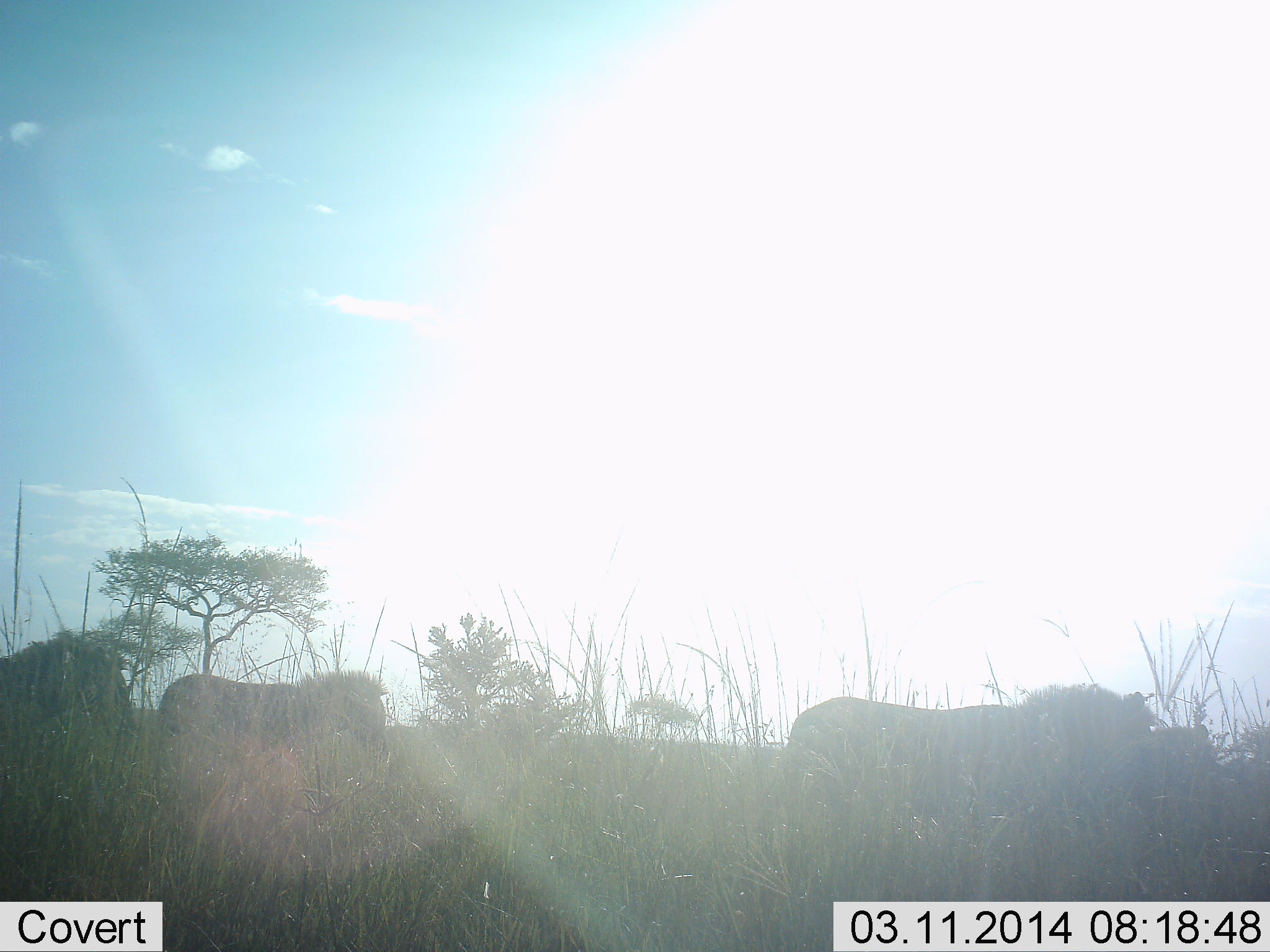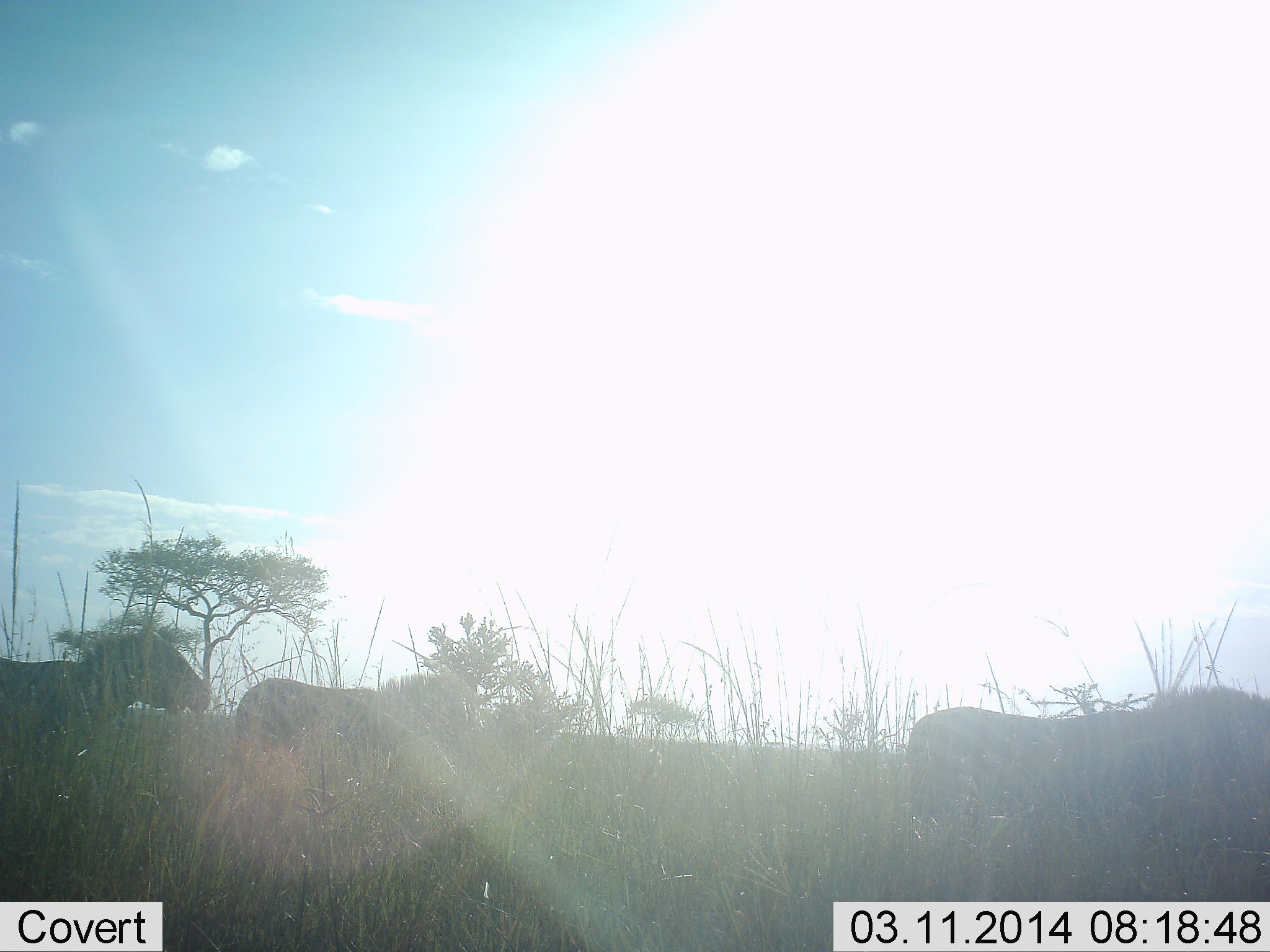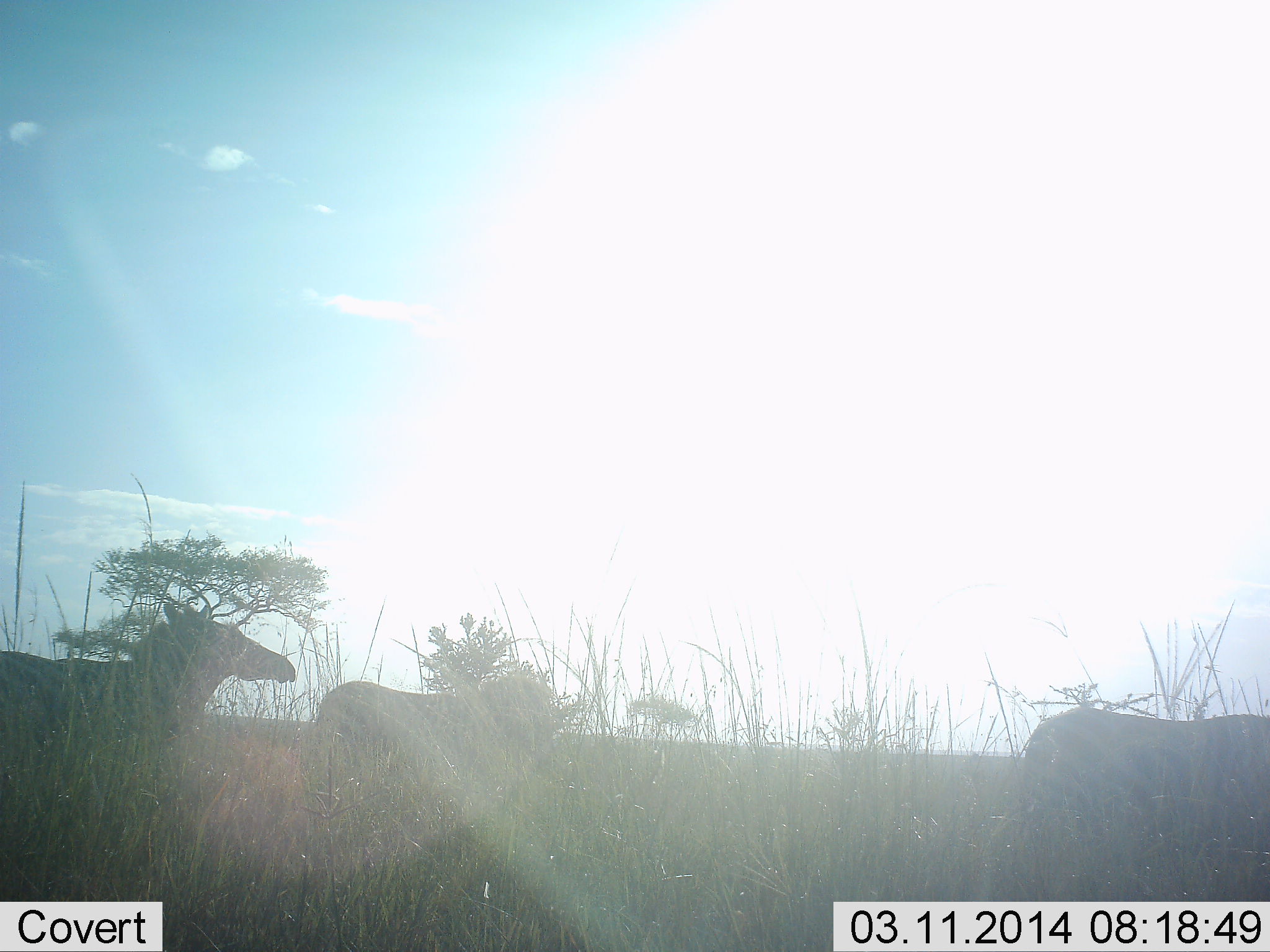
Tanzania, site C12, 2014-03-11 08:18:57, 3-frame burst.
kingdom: Animalia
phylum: Chordata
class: Mammalia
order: Perissodactyla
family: Equidae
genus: Equus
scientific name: Equus quagga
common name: plains zebra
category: zebra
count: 4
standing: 0%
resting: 0%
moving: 100%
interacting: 0%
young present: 10%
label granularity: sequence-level